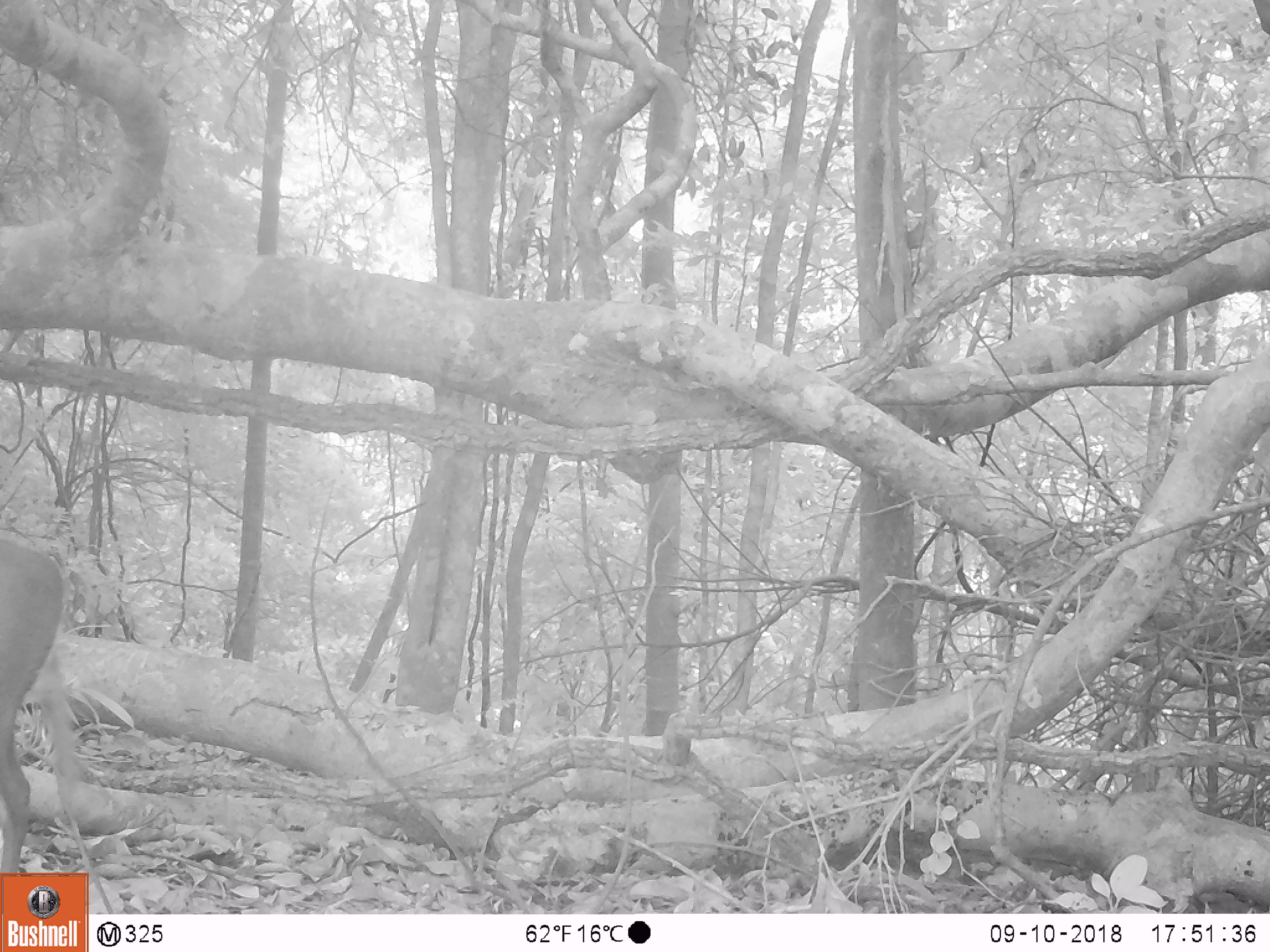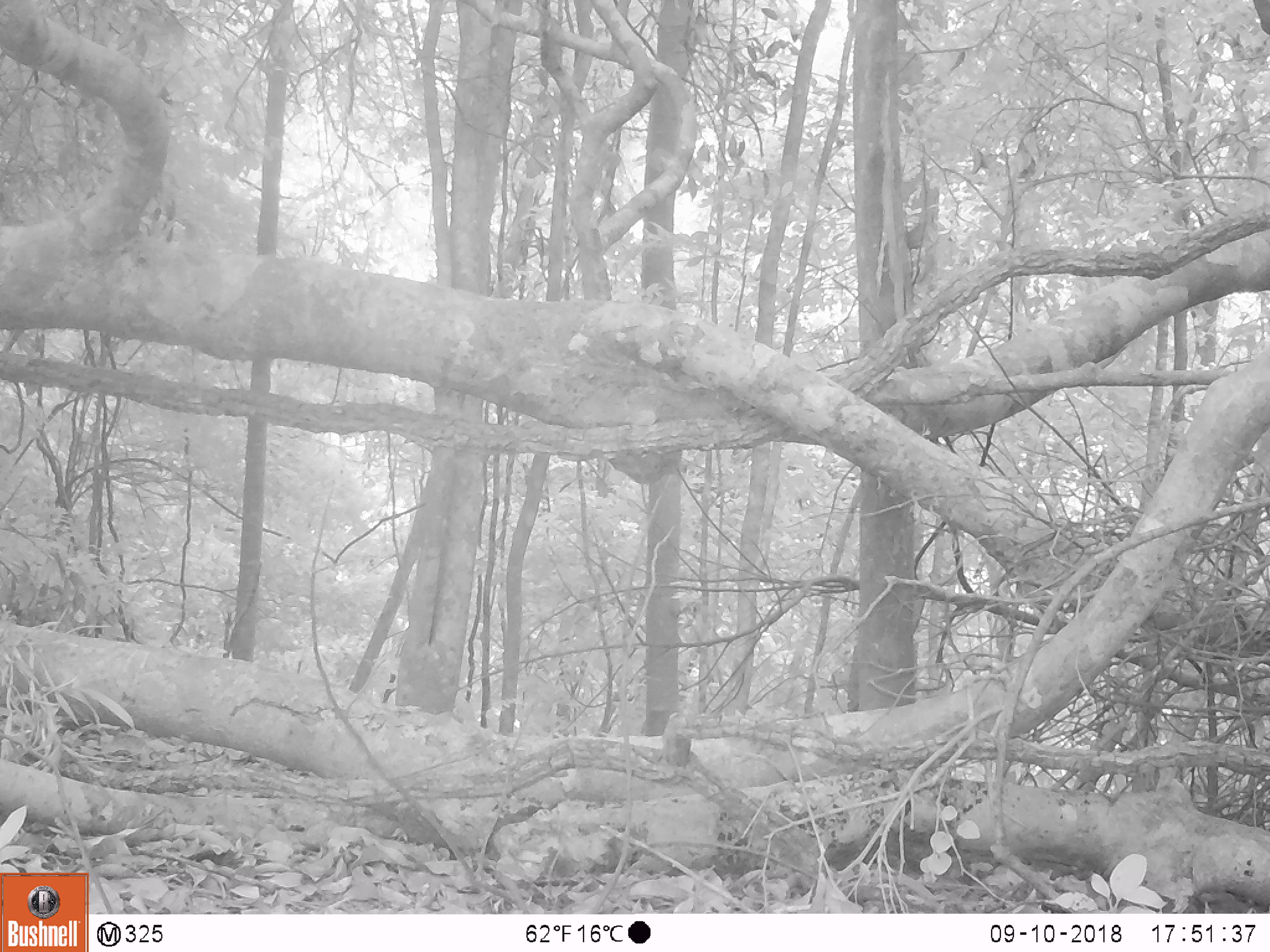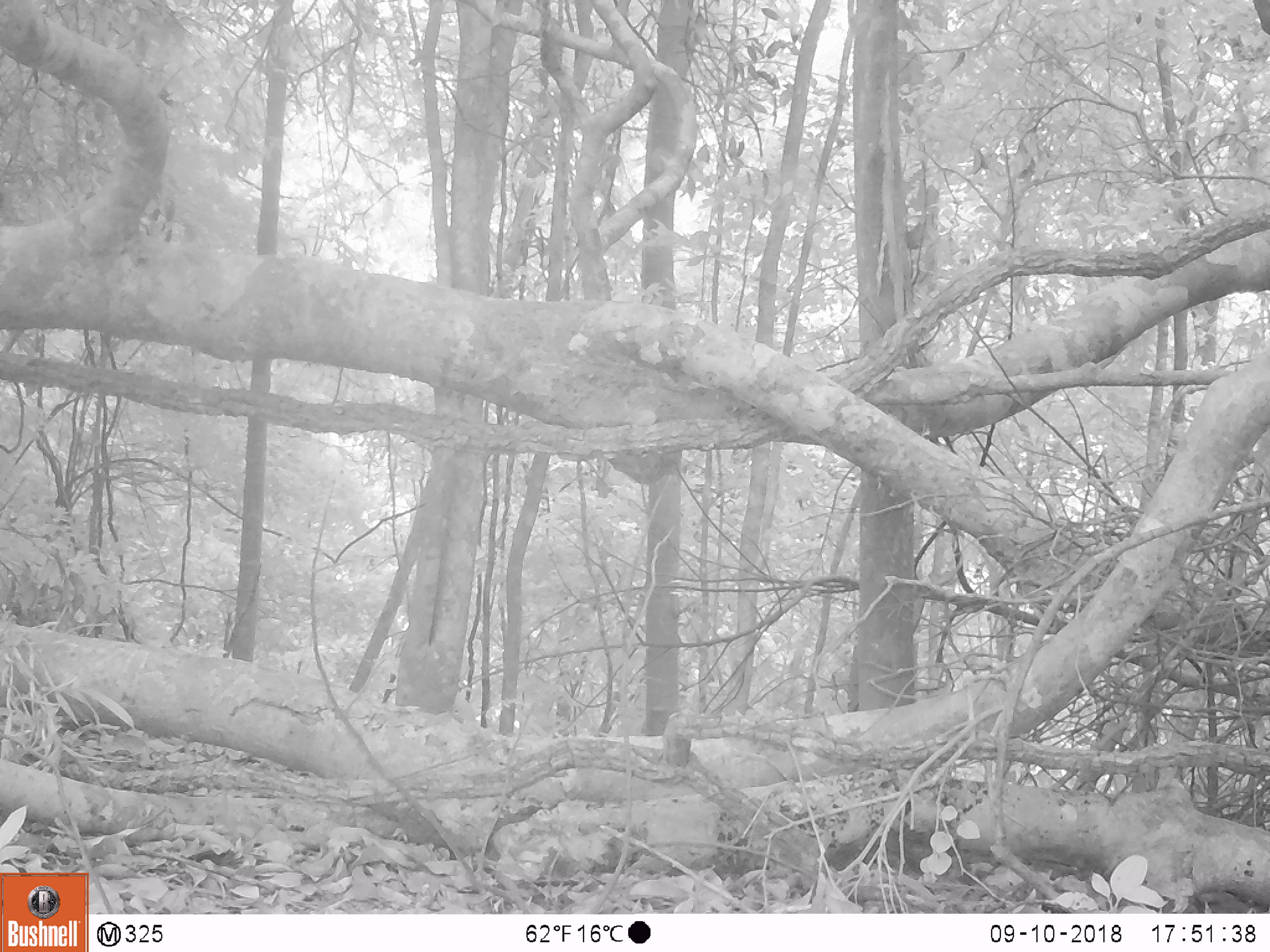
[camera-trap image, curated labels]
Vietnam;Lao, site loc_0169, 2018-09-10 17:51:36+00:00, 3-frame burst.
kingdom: Animalia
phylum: Chordata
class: Mammalia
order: Artiodactyla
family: Cervidae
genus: Muntiacus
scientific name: Muntiacus rooseveltorum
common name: roosevelt's muntjac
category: roosevelts muntjac group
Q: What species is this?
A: Roosevelts muntjac group (roosevelt's muntjac) (Muntiacus rooseveltorum).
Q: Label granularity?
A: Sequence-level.